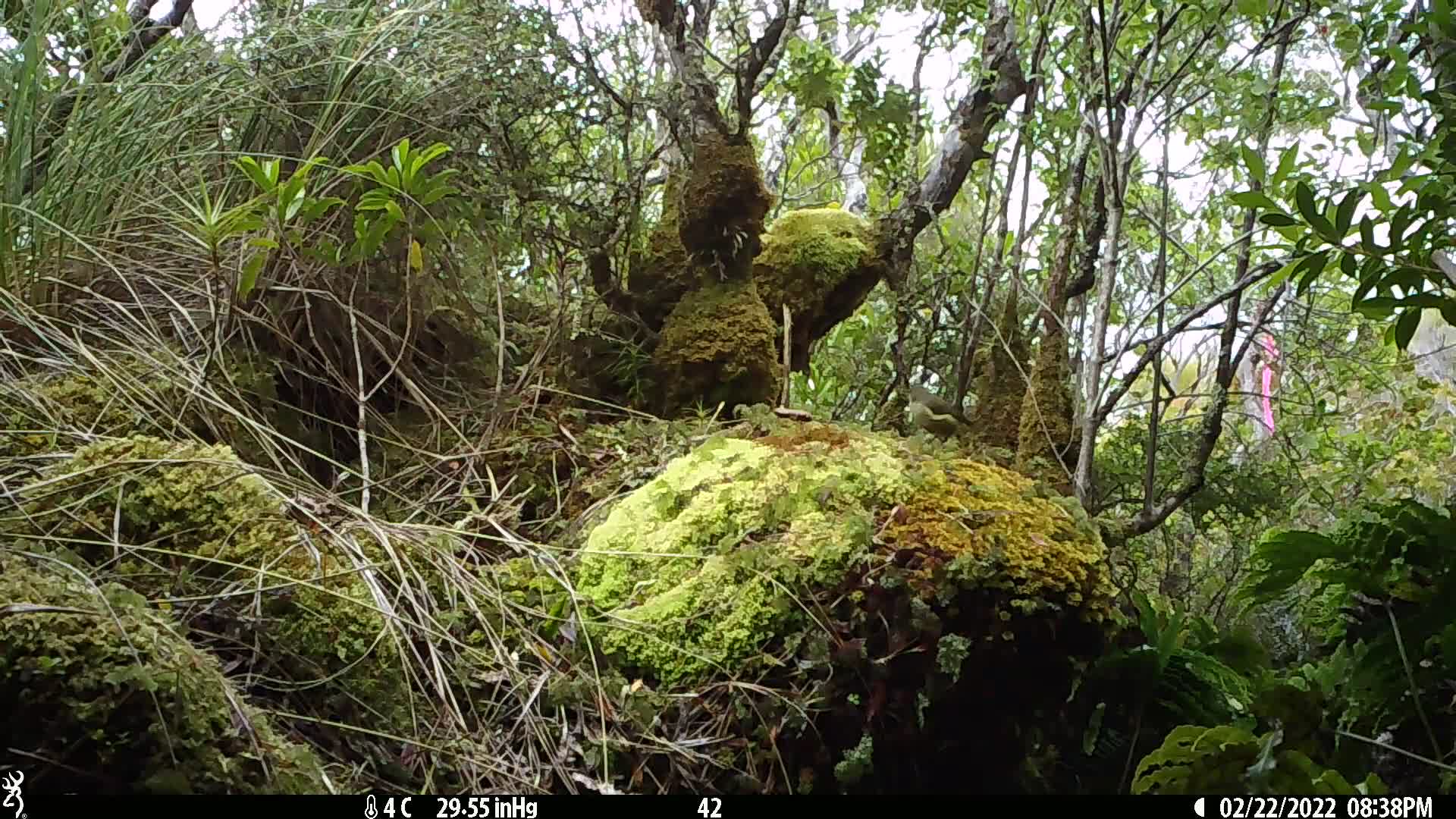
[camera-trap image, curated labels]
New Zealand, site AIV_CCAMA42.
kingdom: Animalia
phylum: Chordata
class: Aves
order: Passeriformes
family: Meliphagidae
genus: Anthornis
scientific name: Anthornis melanura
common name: new zealand bellbird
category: bellbird